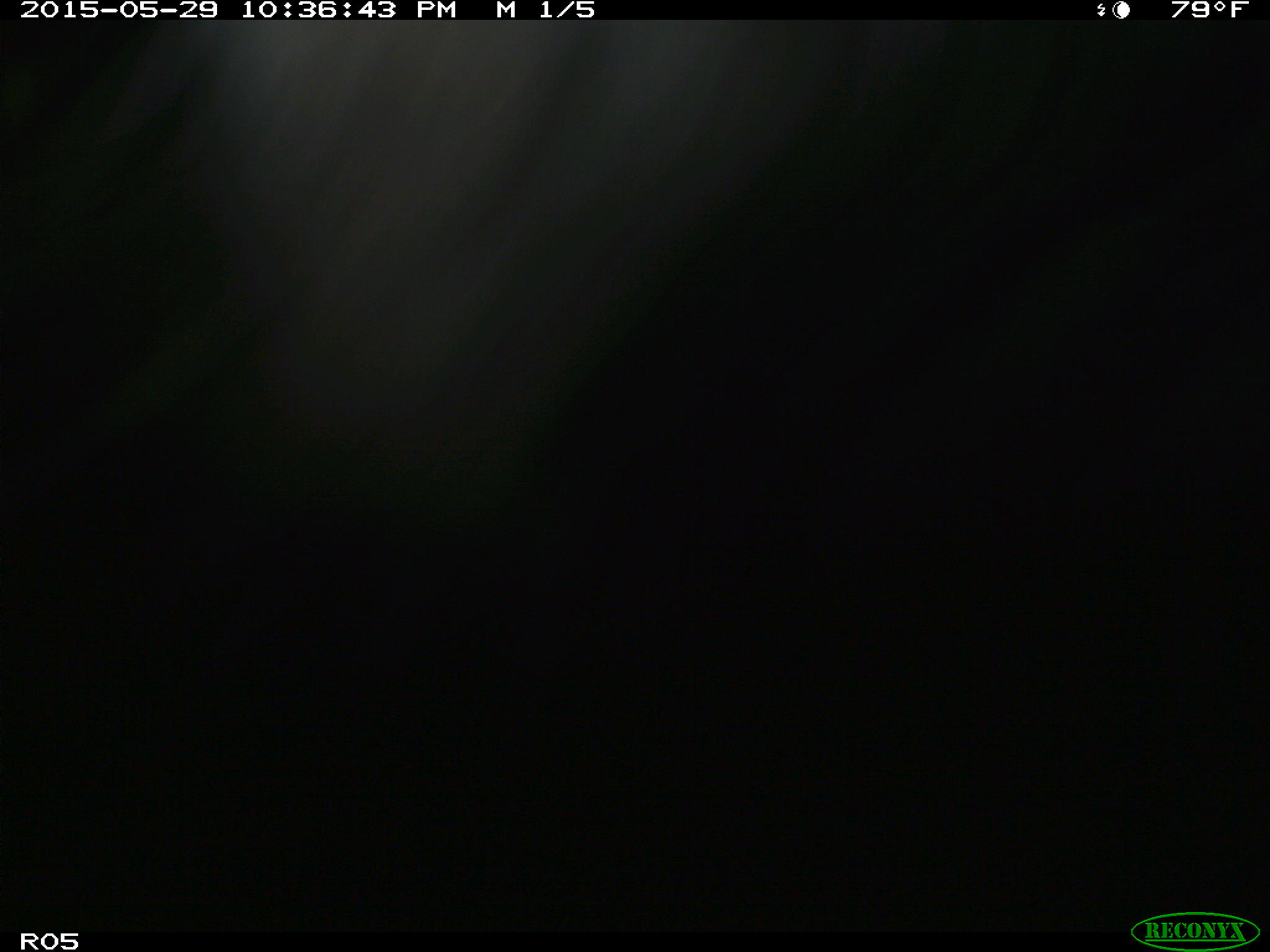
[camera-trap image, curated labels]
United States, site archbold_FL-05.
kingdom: Animalia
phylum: Chordata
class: Mammalia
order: Artiodactyla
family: Bovidae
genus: Bos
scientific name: Bos taurus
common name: domestic cow